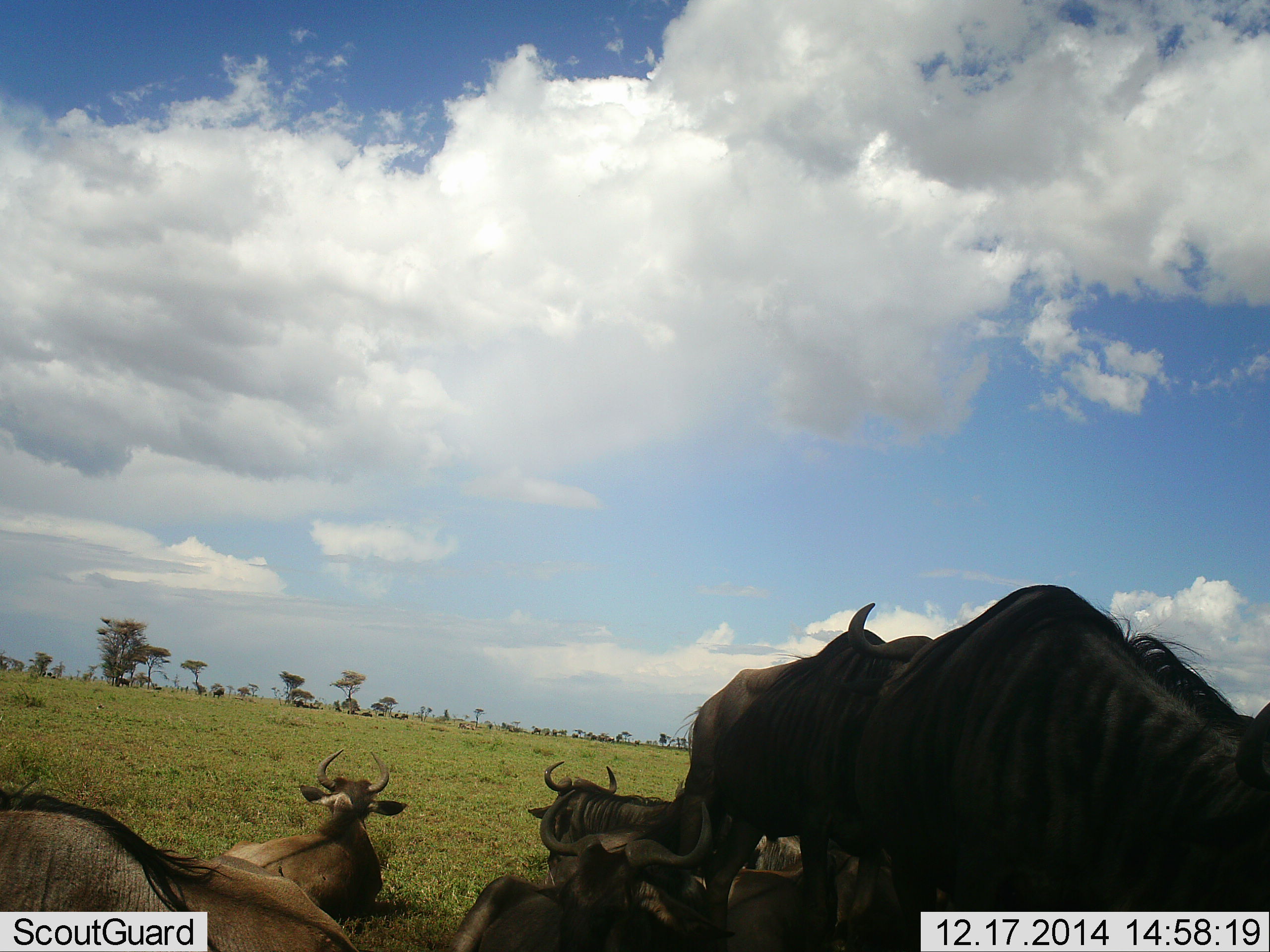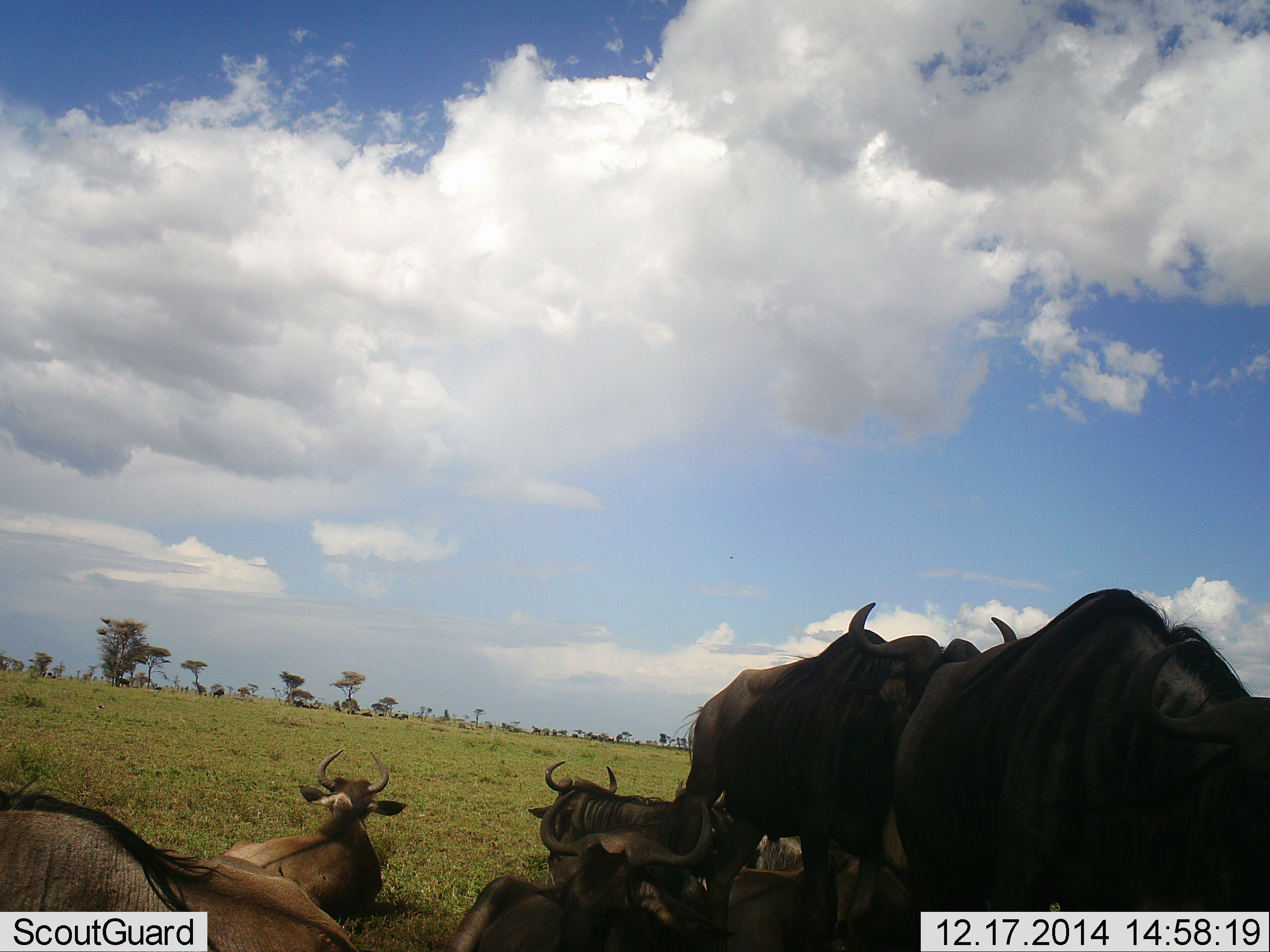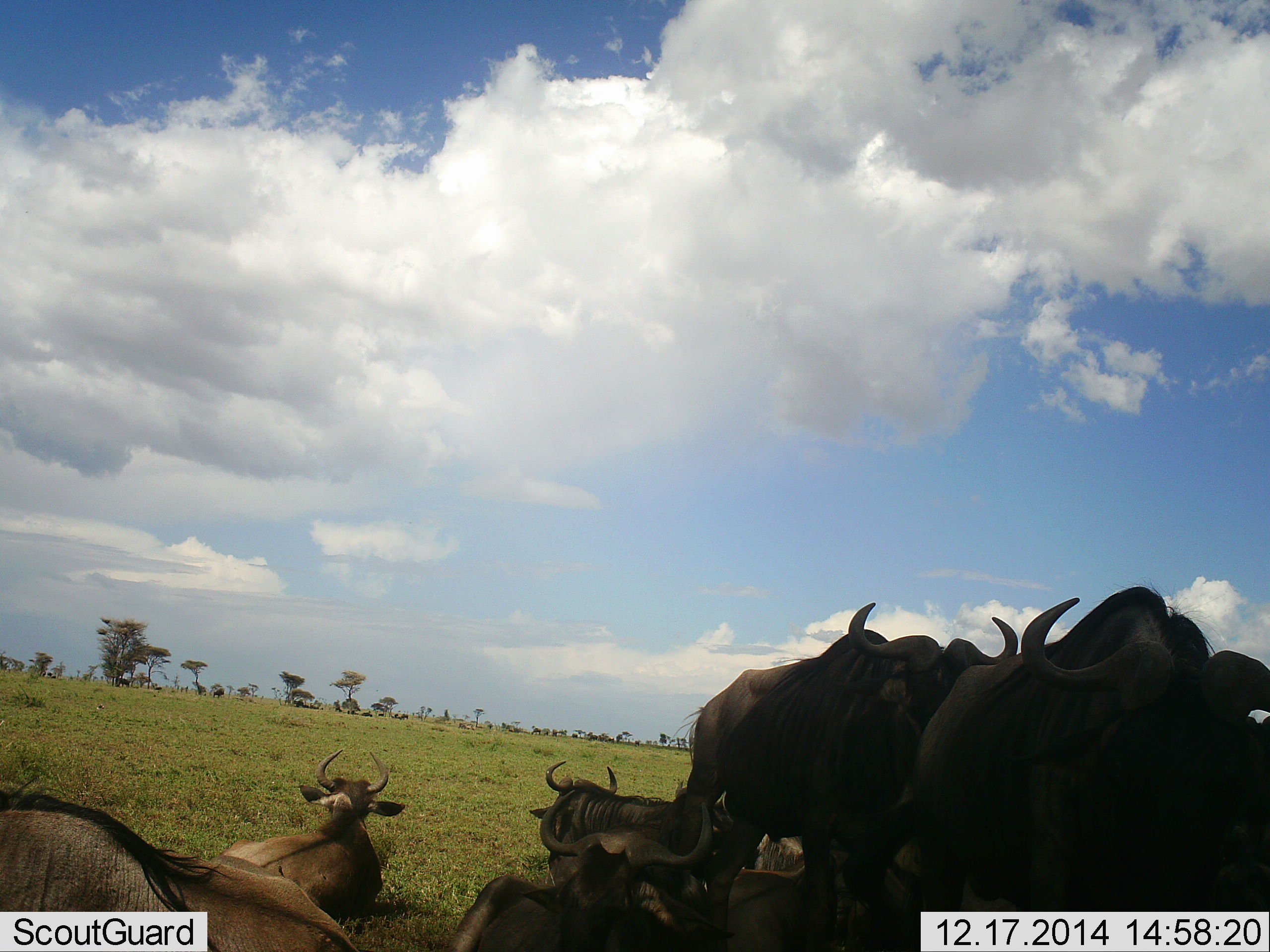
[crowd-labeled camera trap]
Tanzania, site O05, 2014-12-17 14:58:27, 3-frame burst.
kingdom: Animalia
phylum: Chordata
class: Mammalia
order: Artiodactyla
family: Bovidae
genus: Connochaetes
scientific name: Connochaetes taurinus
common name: blue wildebeest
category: wildebeest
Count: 7.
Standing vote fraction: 60%.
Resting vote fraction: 100%.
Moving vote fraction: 0%.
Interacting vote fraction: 0%.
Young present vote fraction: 10%.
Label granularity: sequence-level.